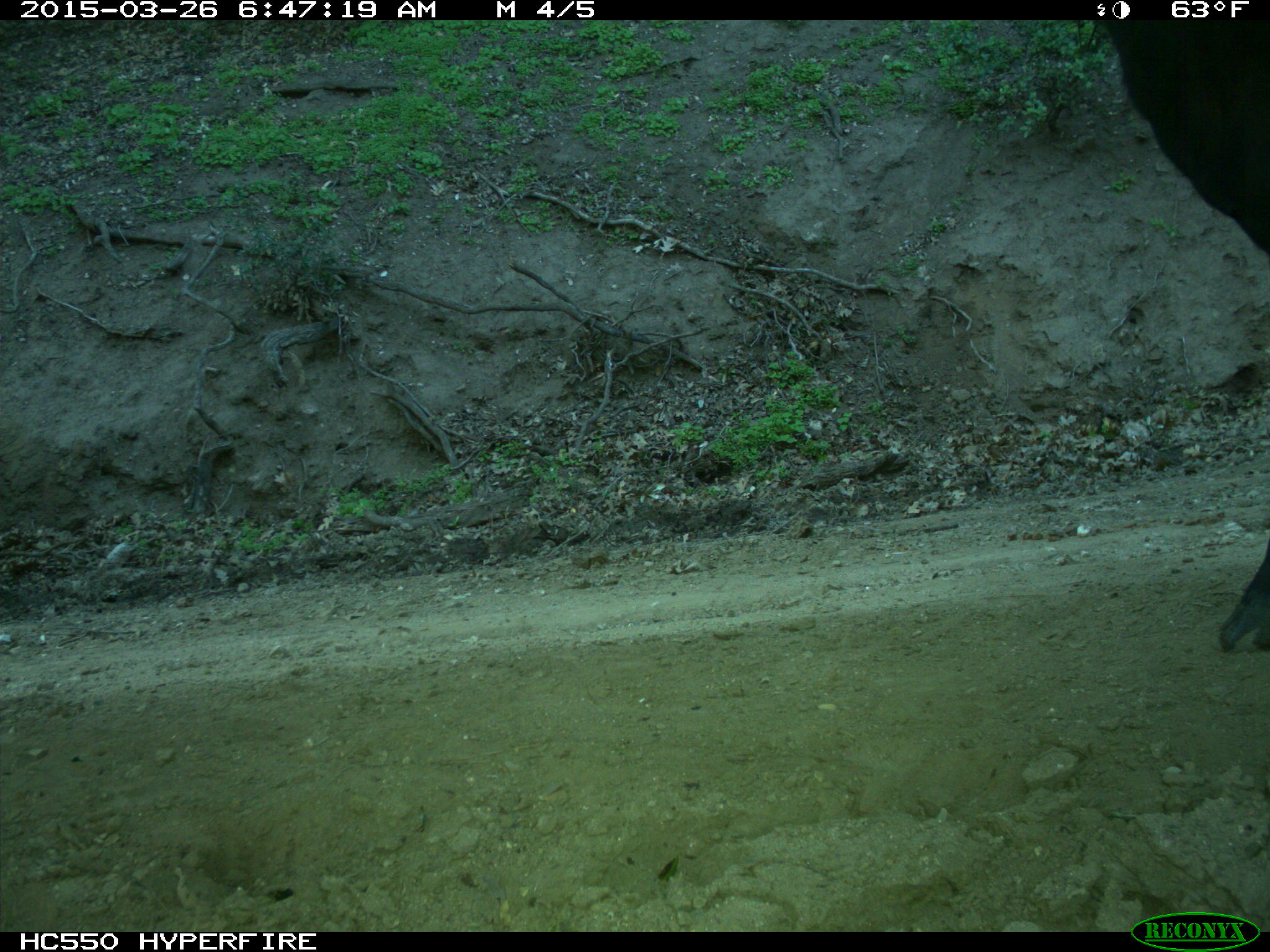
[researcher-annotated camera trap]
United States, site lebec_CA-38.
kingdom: Animalia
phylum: Chordata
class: Mammalia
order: Artiodactyla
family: Bovidae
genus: Bos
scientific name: Bos taurus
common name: domestic cow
Bos taurus (domestic cow).